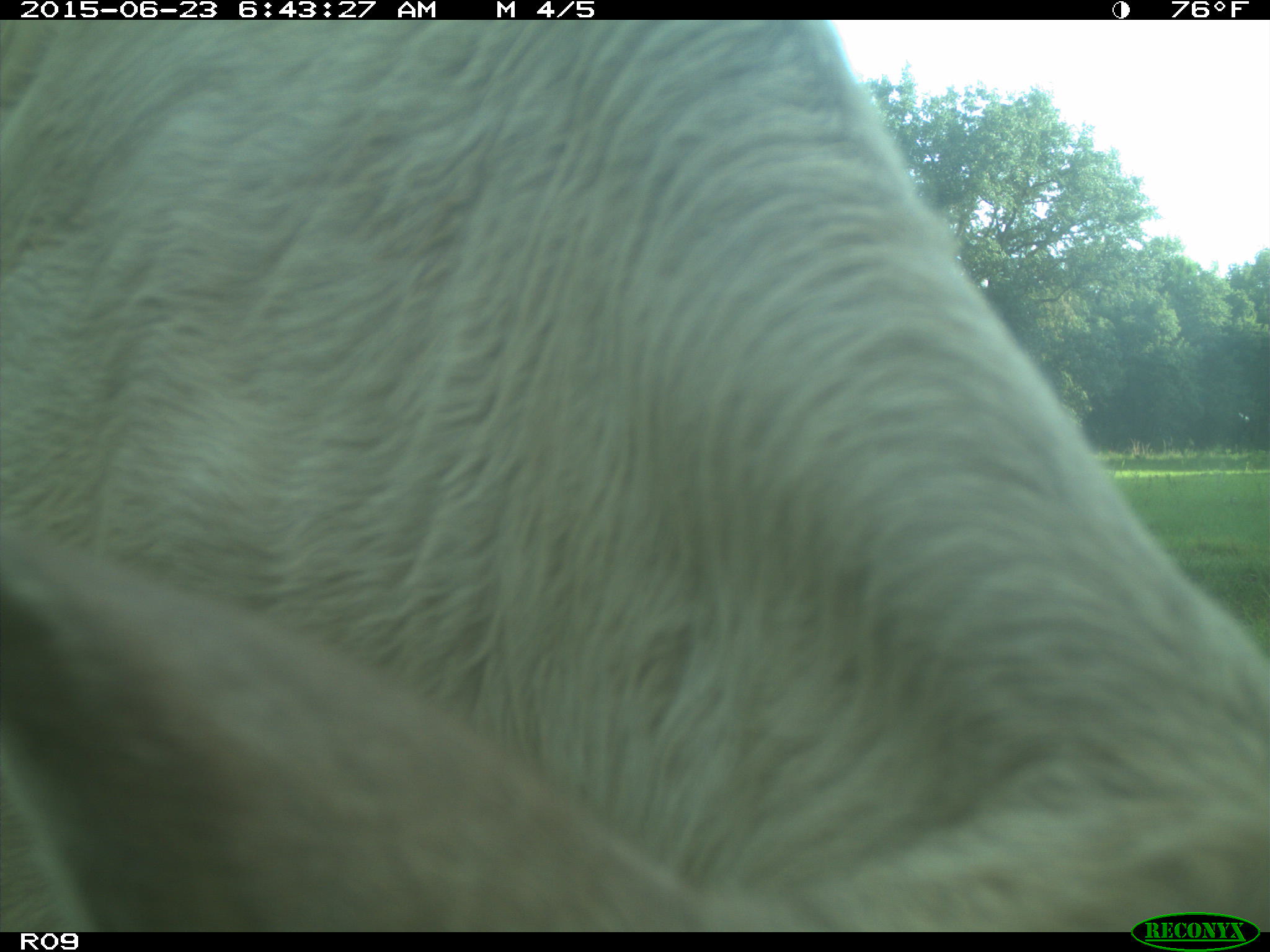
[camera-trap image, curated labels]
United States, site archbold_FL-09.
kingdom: Animalia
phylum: Chordata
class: Mammalia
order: Artiodactyla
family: Bovidae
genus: Bos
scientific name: Bos taurus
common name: domestic cow